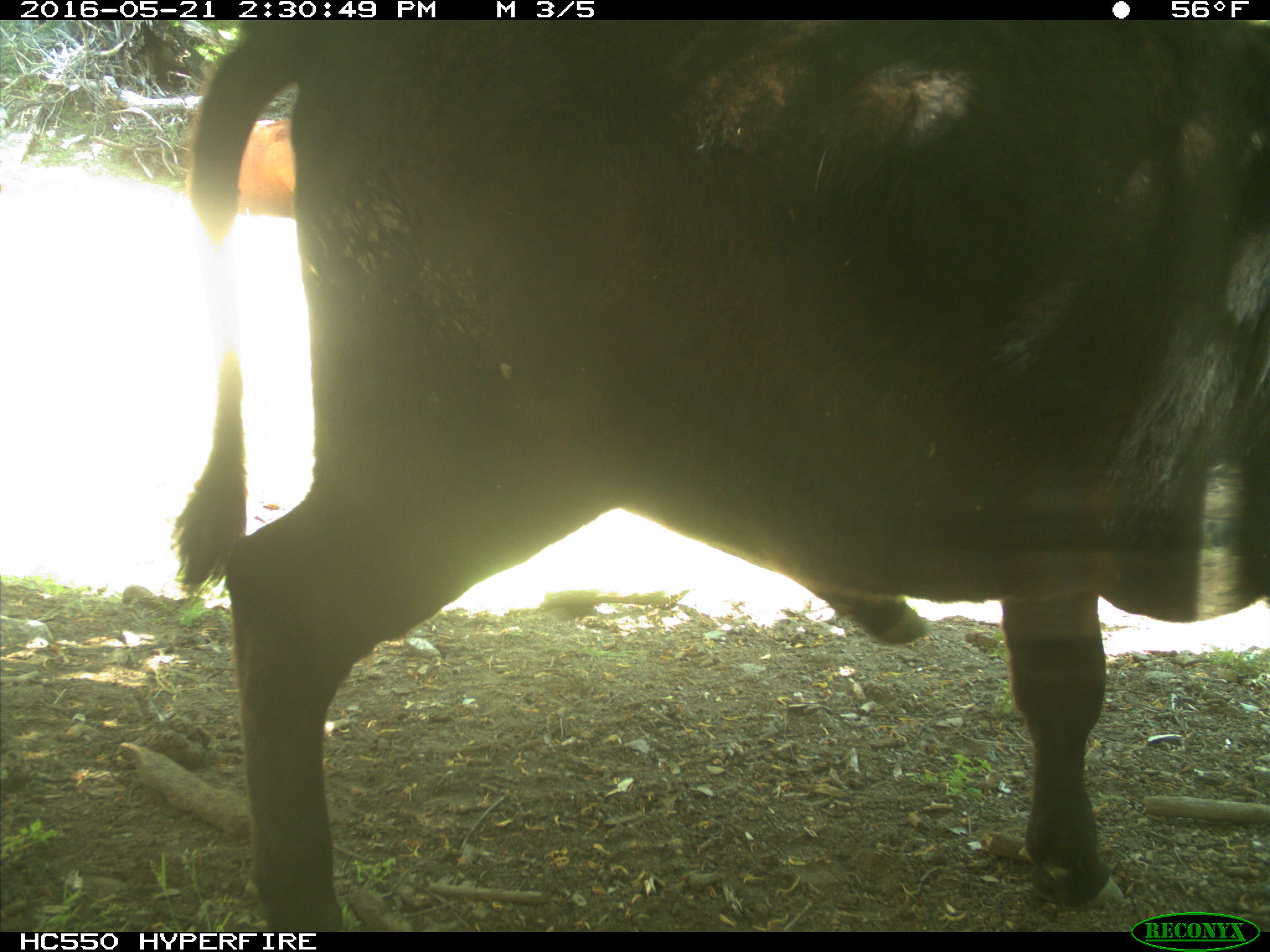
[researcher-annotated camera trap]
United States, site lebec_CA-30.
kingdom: Animalia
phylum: Chordata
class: Mammalia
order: Artiodactyla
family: Bovidae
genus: Bos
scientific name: Bos taurus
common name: domestic cow